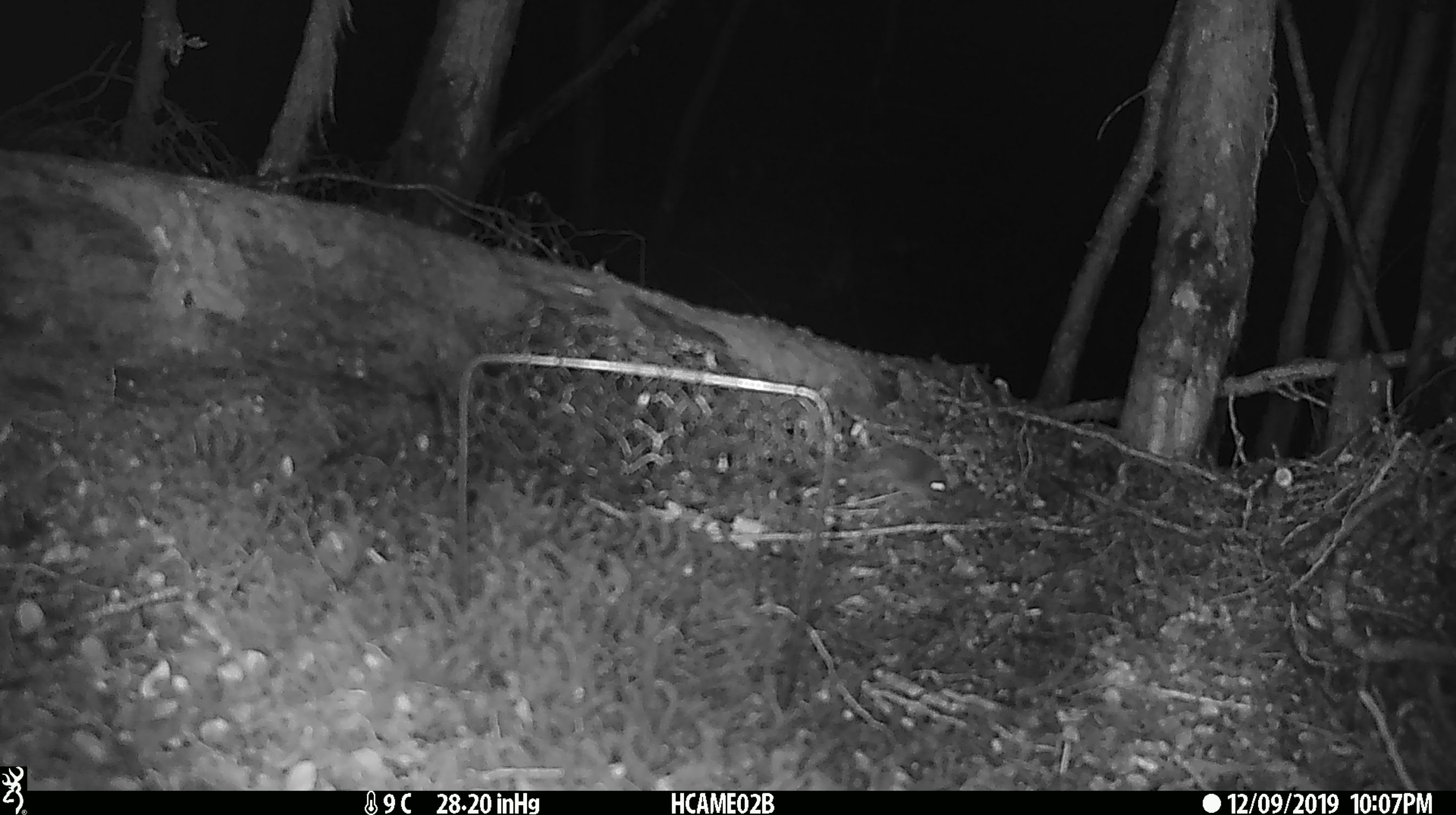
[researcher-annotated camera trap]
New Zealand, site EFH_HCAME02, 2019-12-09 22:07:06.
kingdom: Animalia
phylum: Chordata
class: Mammalia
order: Rodentia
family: Muridae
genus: Mus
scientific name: Mus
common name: mouse